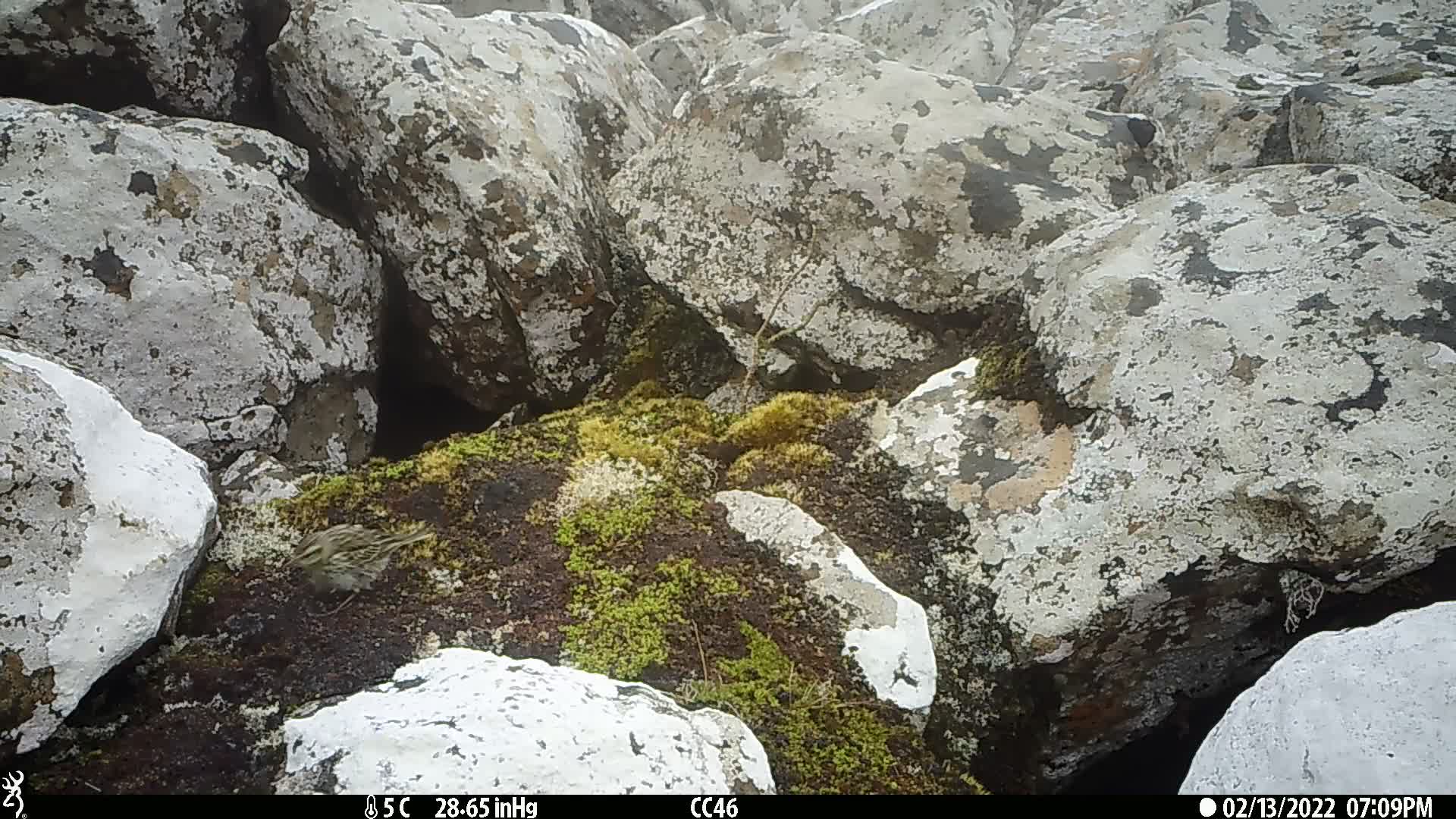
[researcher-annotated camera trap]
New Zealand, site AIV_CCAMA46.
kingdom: Animalia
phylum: Chordata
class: Aves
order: Passeriformes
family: Motacillidae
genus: Anthus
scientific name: Anthus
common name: pipit